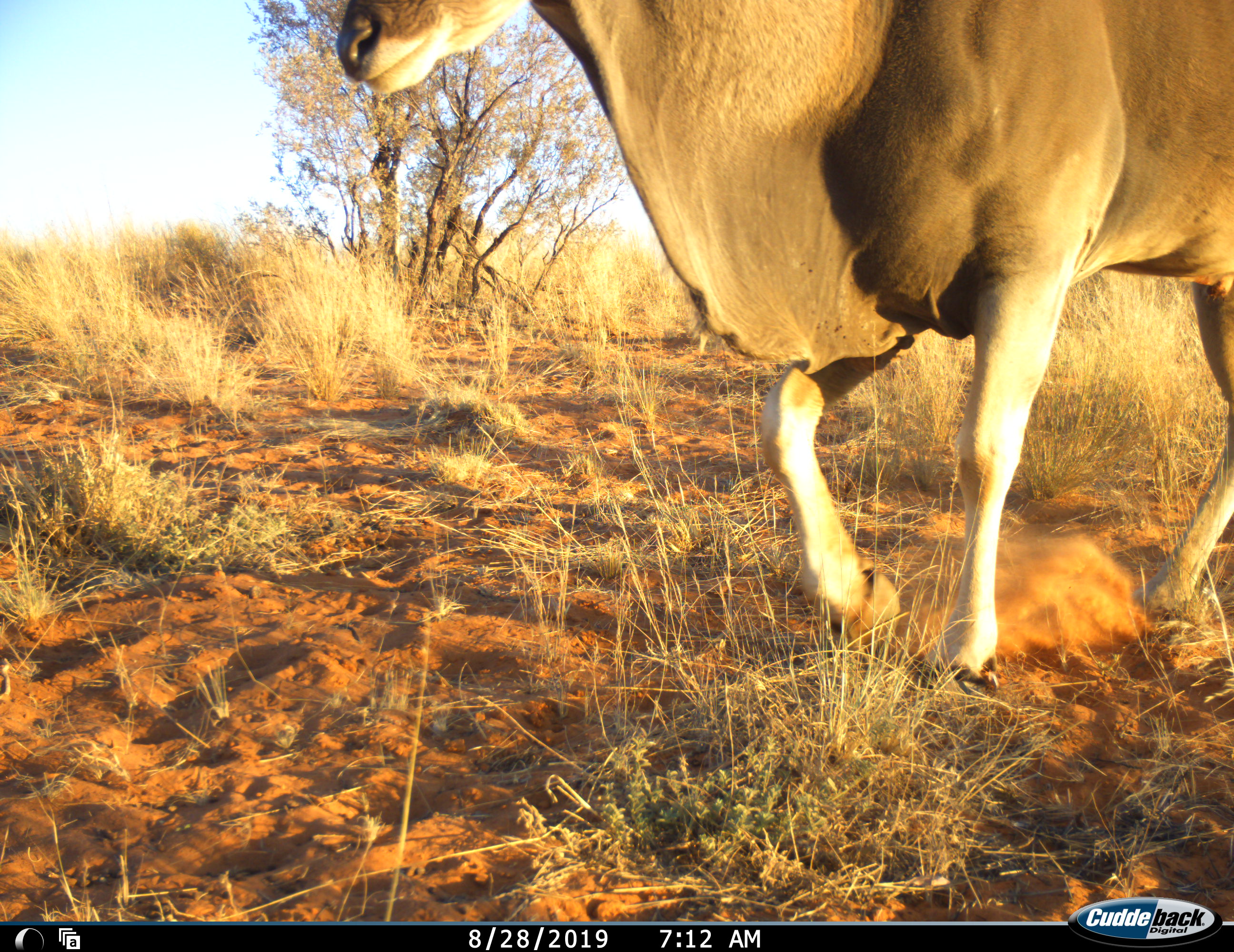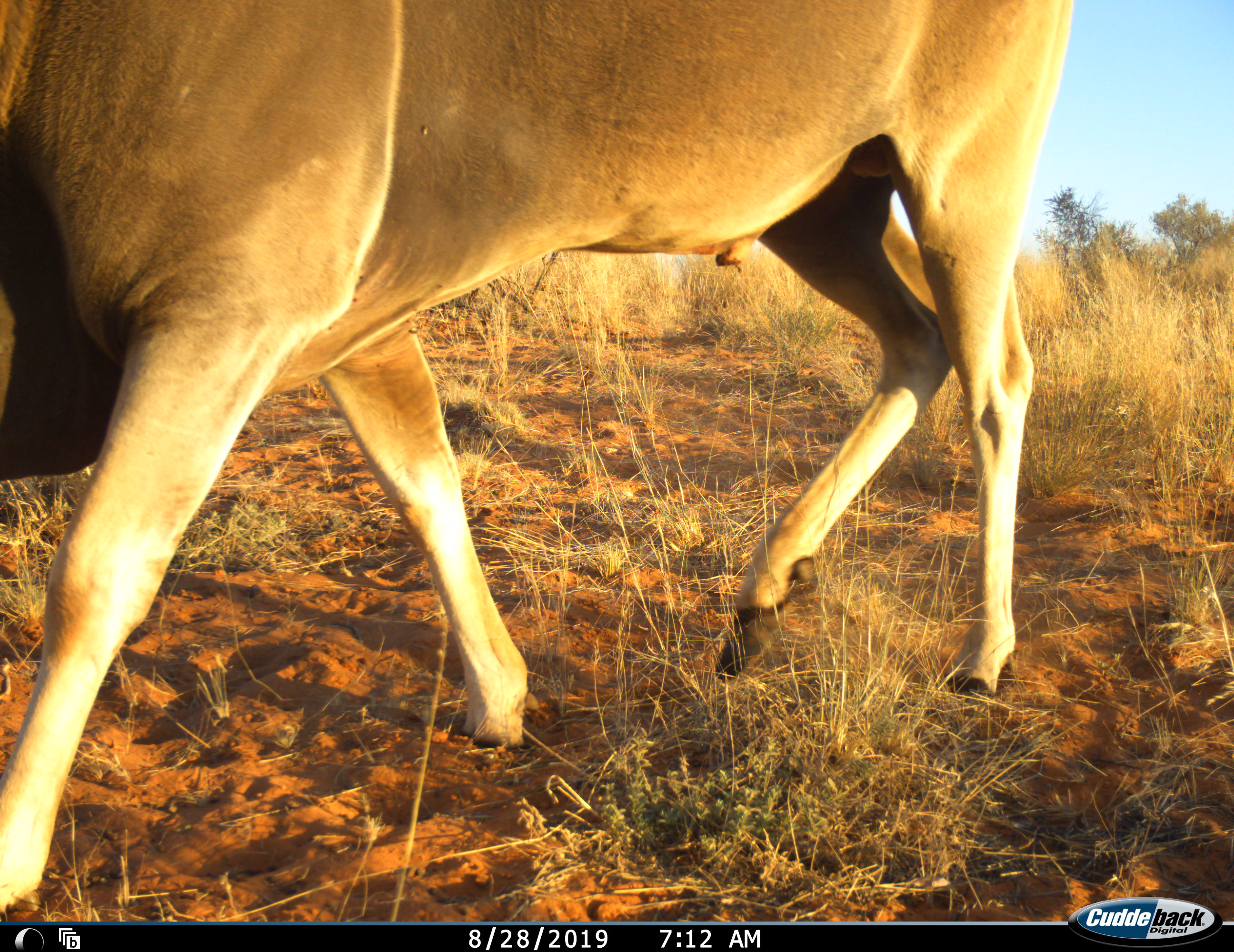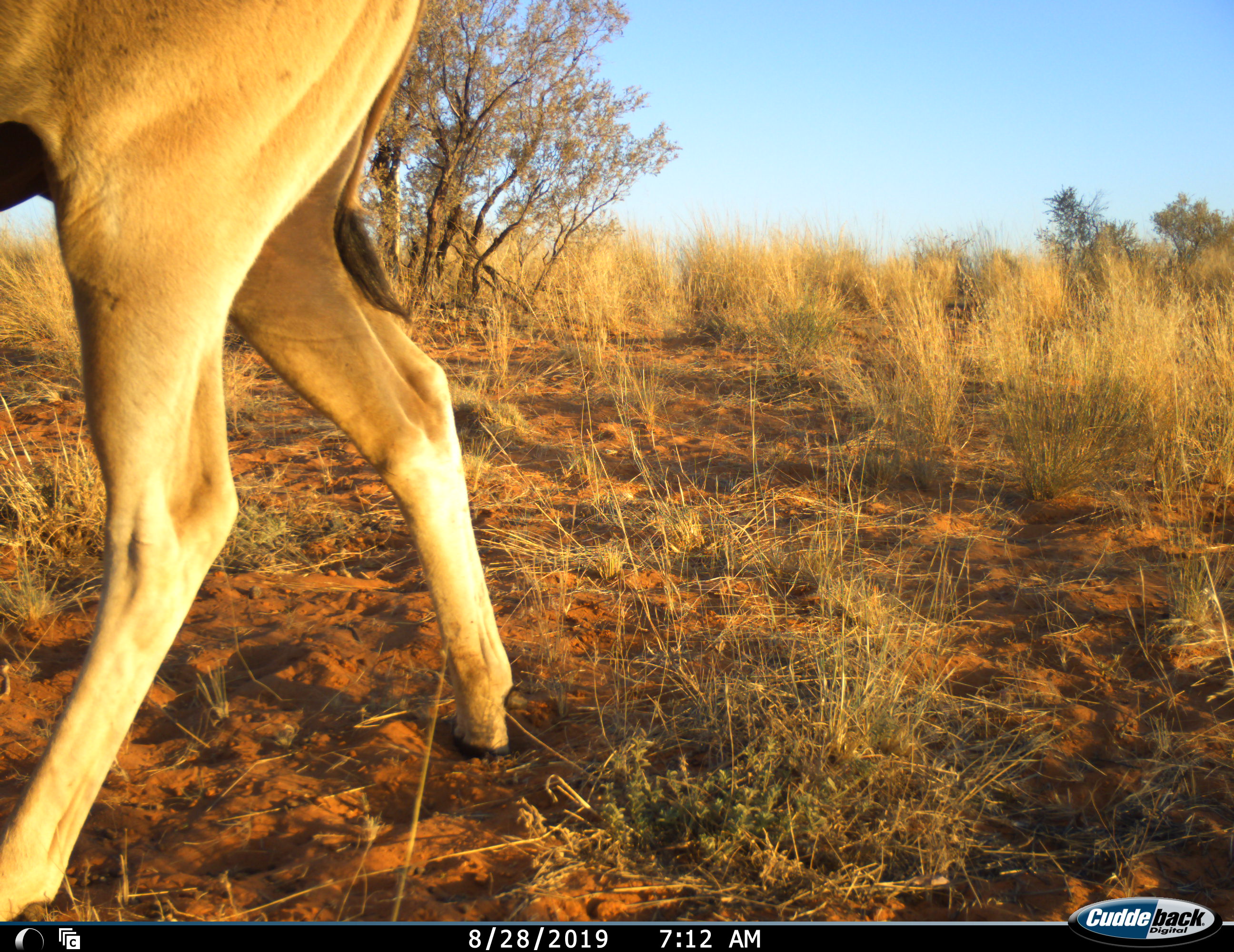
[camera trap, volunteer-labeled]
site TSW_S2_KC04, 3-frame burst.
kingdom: Animalia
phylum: Chordata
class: Mammalia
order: Artiodactyla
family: Bovidae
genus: Tragelaphus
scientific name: Tragelaphus oryx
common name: eland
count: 1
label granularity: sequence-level